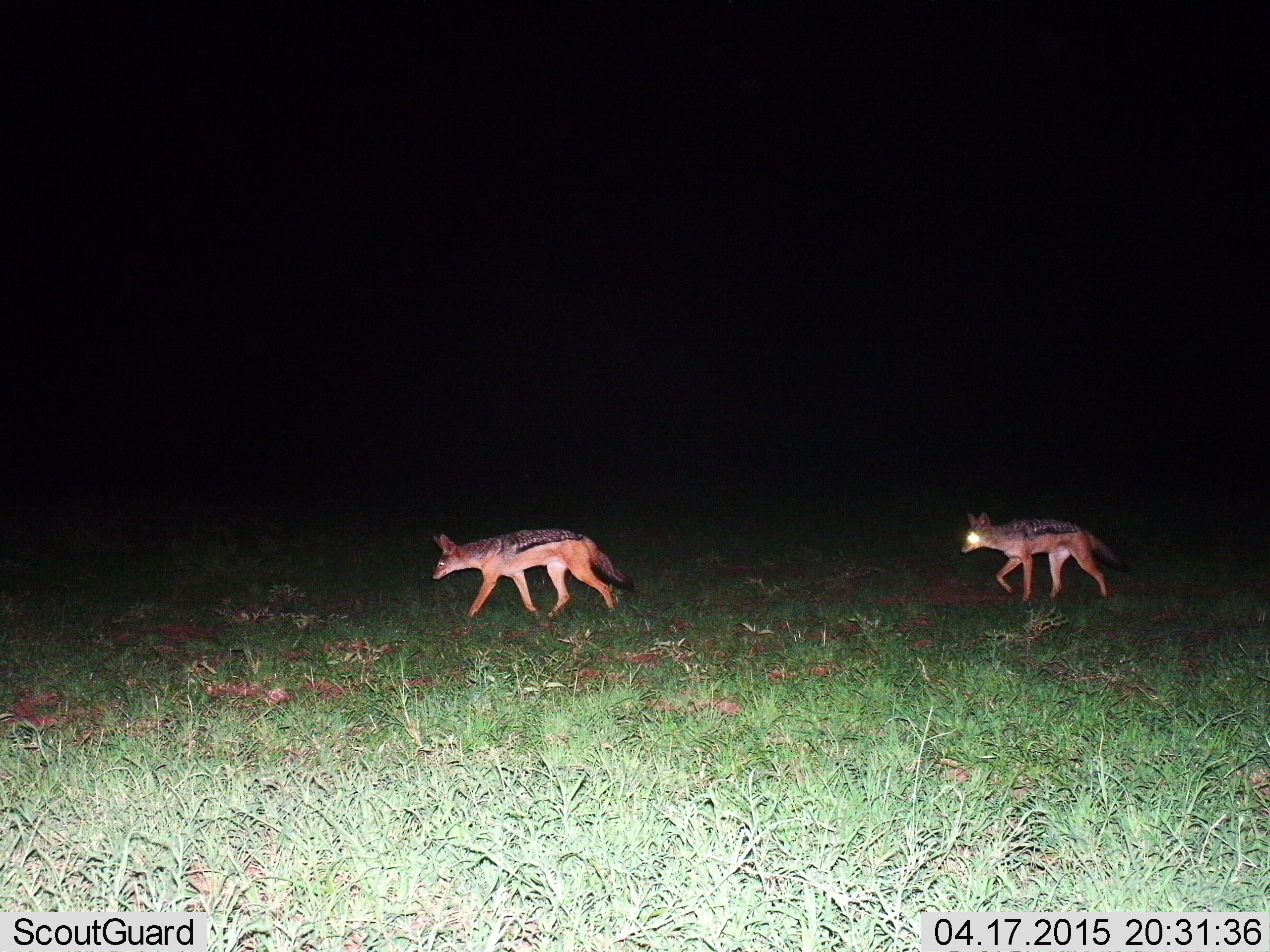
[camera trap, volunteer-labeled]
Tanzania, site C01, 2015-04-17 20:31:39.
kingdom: Animalia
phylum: Chordata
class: Mammalia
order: Carnivora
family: Canidae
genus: Lupulella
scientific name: Lupulella mesomelas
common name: black-backed jackal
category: jackal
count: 2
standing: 10%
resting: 0%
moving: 90%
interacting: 0%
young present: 0%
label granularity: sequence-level